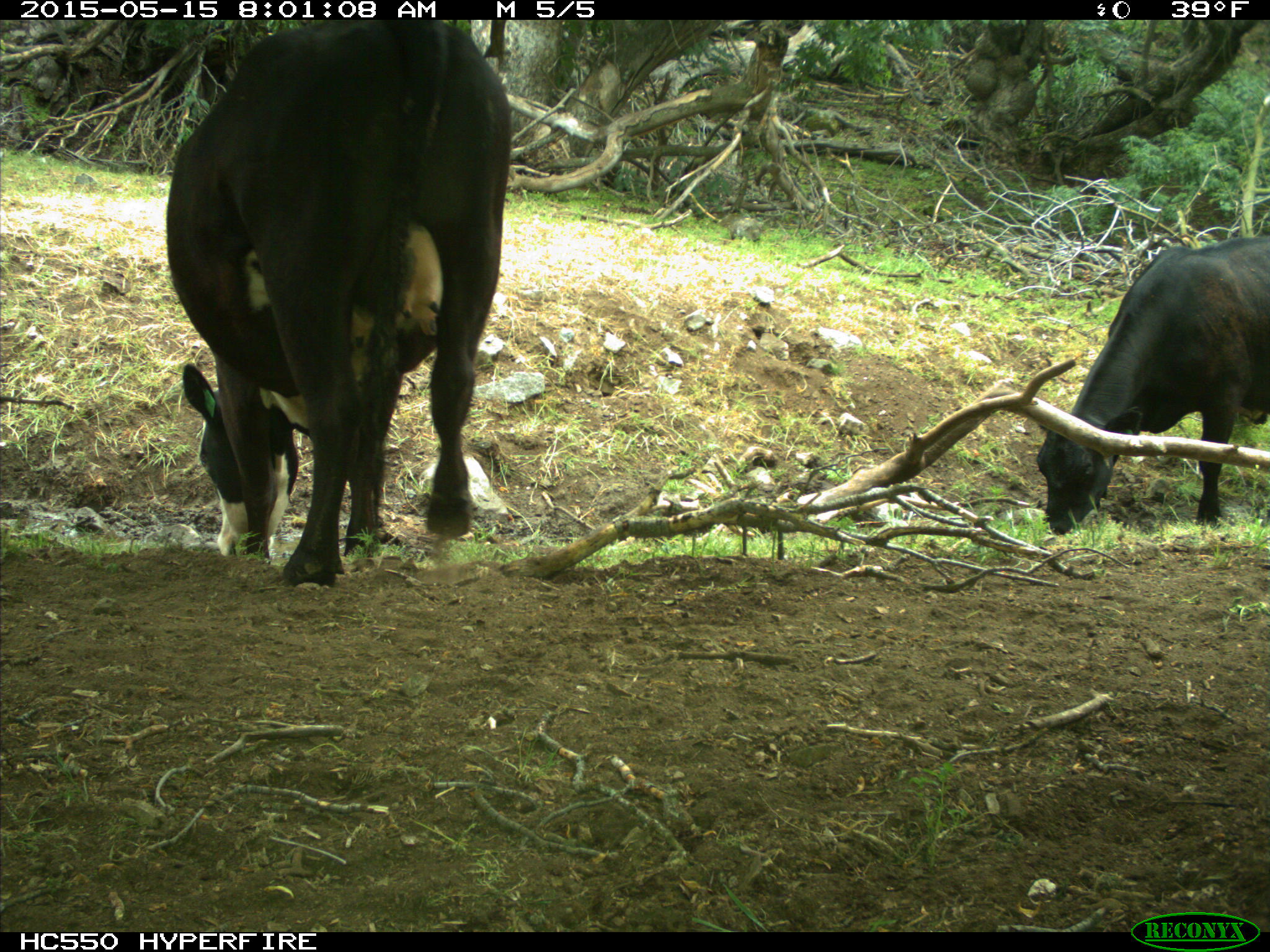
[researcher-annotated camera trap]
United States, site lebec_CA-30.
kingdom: Animalia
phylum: Chordata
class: Mammalia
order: Artiodactyla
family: Bovidae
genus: Bos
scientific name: Bos taurus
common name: domestic cow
Bos taurus (domestic cow).